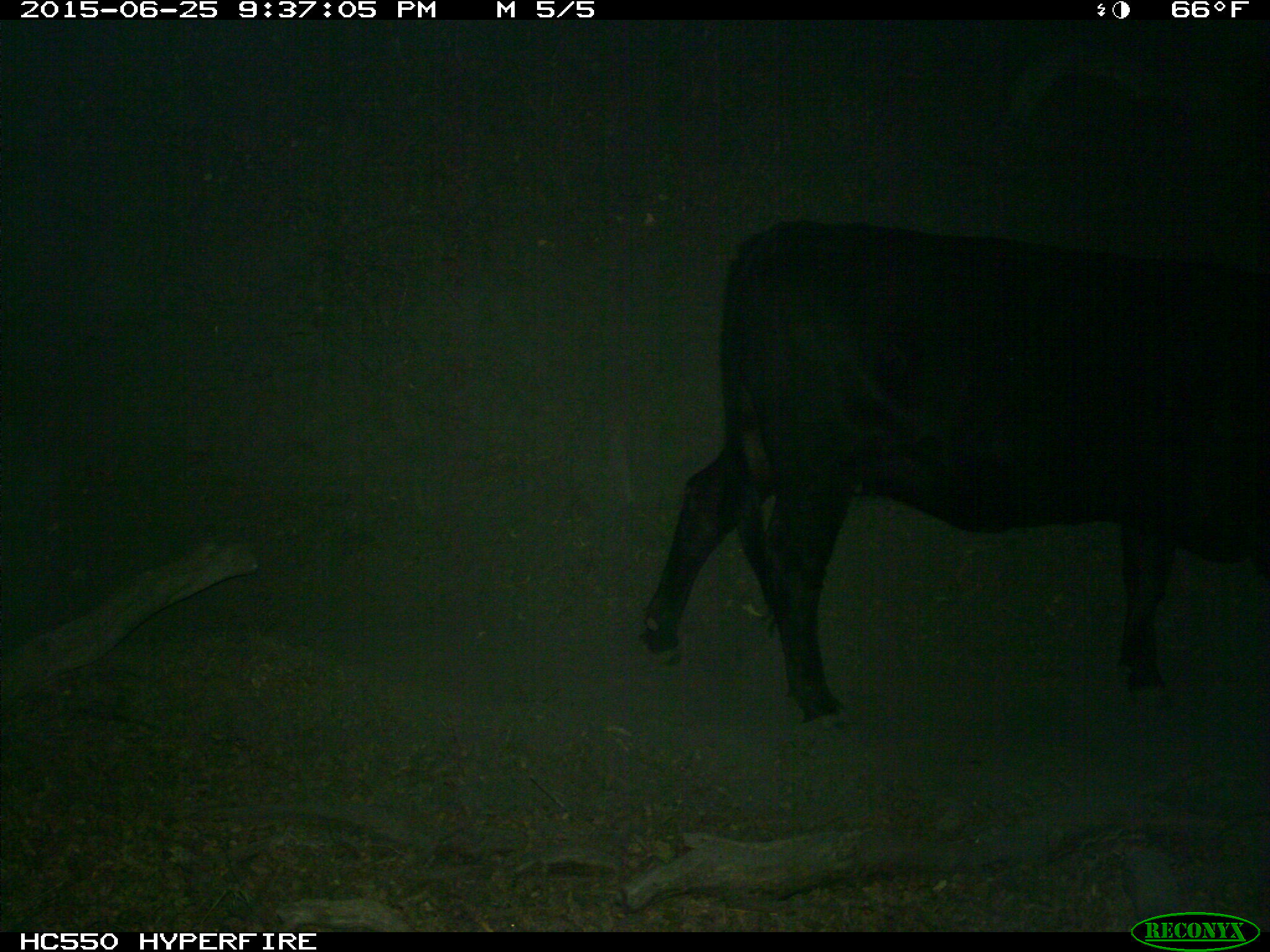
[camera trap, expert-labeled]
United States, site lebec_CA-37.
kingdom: Animalia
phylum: Chordata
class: Mammalia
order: Artiodactyla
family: Bovidae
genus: Bos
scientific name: Bos taurus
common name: domestic cow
Bos taurus (domestic cow).